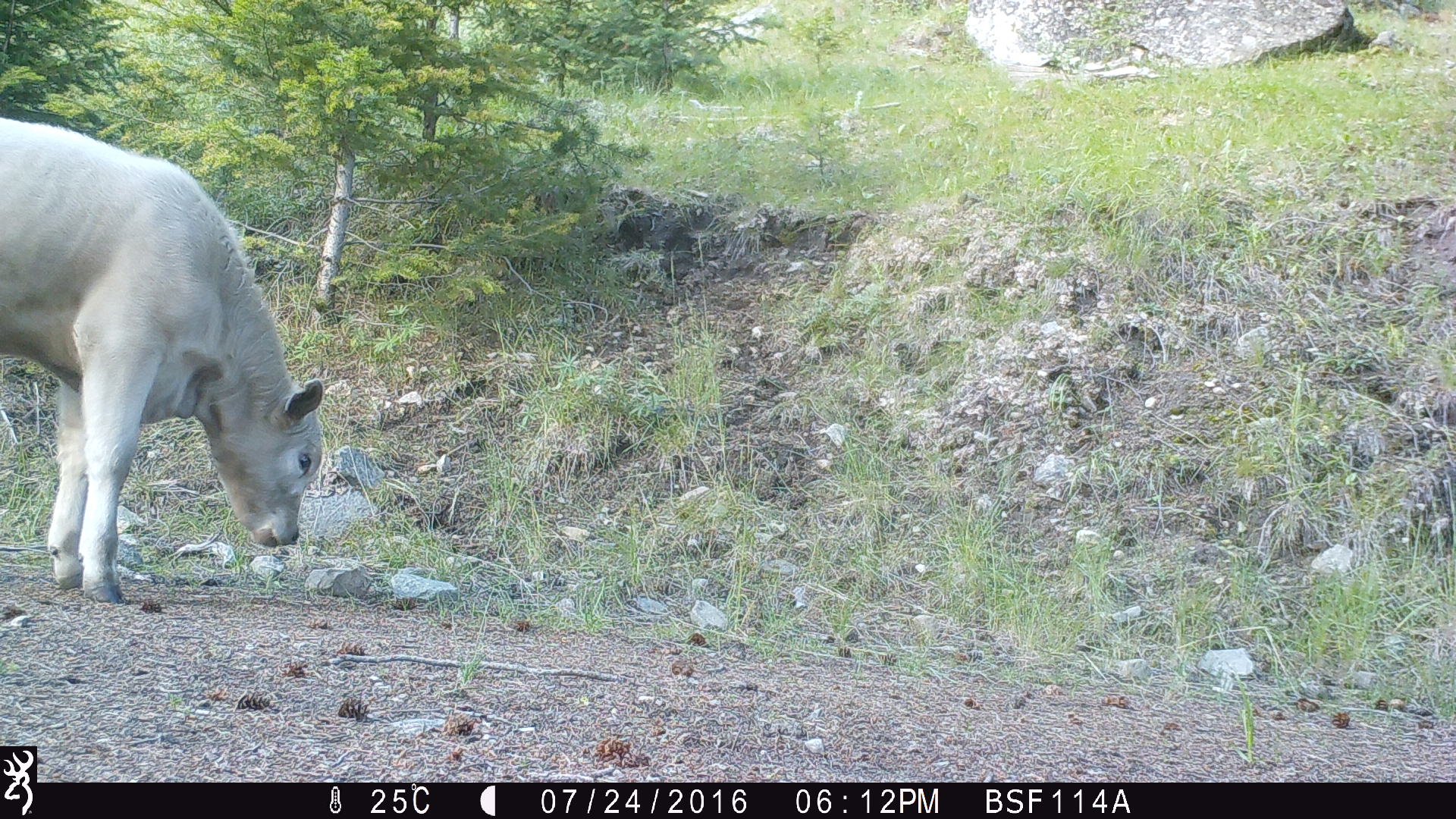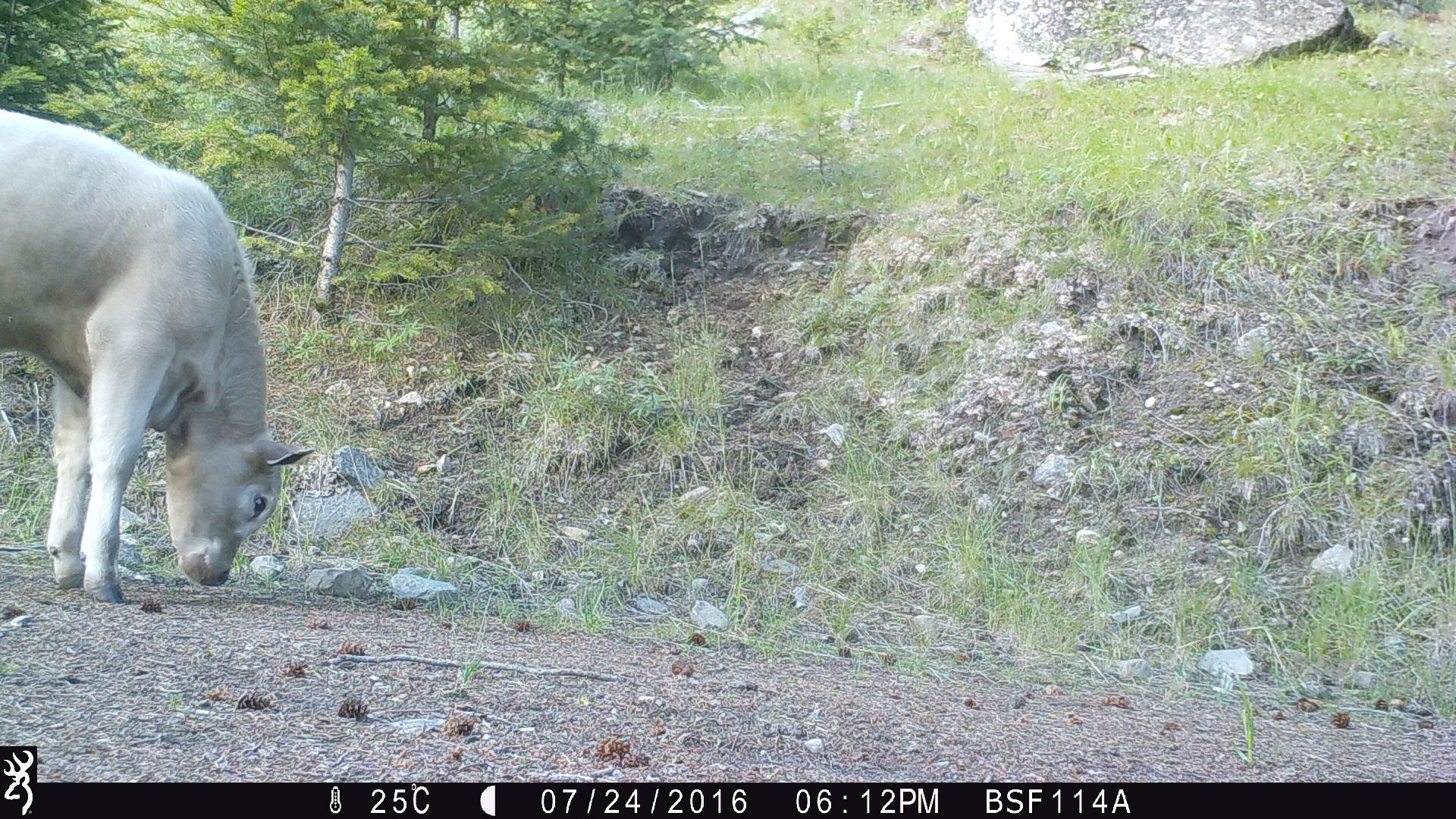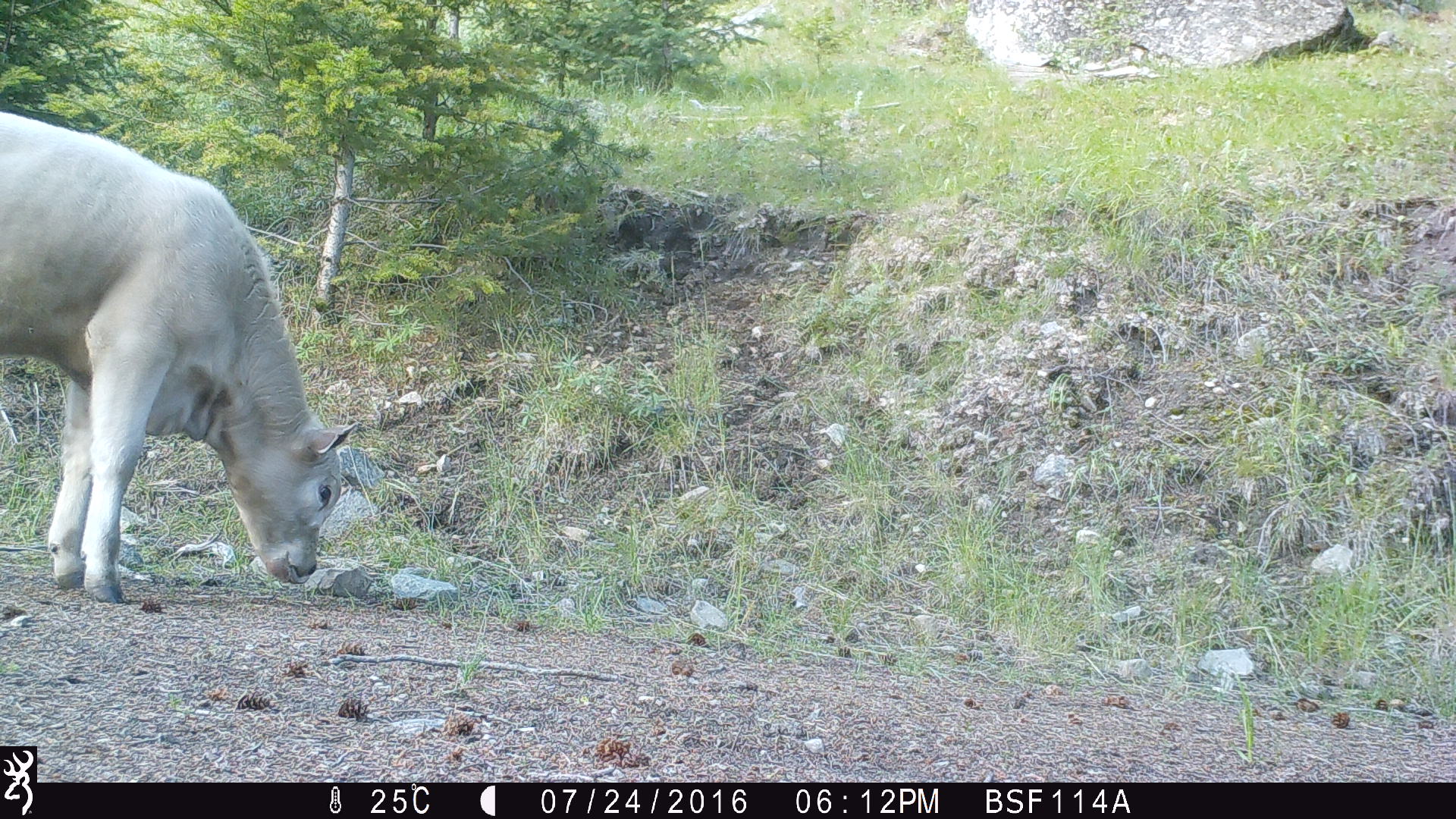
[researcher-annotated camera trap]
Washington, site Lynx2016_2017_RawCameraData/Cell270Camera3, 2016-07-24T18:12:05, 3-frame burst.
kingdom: Animalia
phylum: Chordata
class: Mammalia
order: Artiodactyla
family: Bovidae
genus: Bos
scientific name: Bos taurus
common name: domestic cattle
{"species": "domestic cattle (Bos taurus)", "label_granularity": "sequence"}